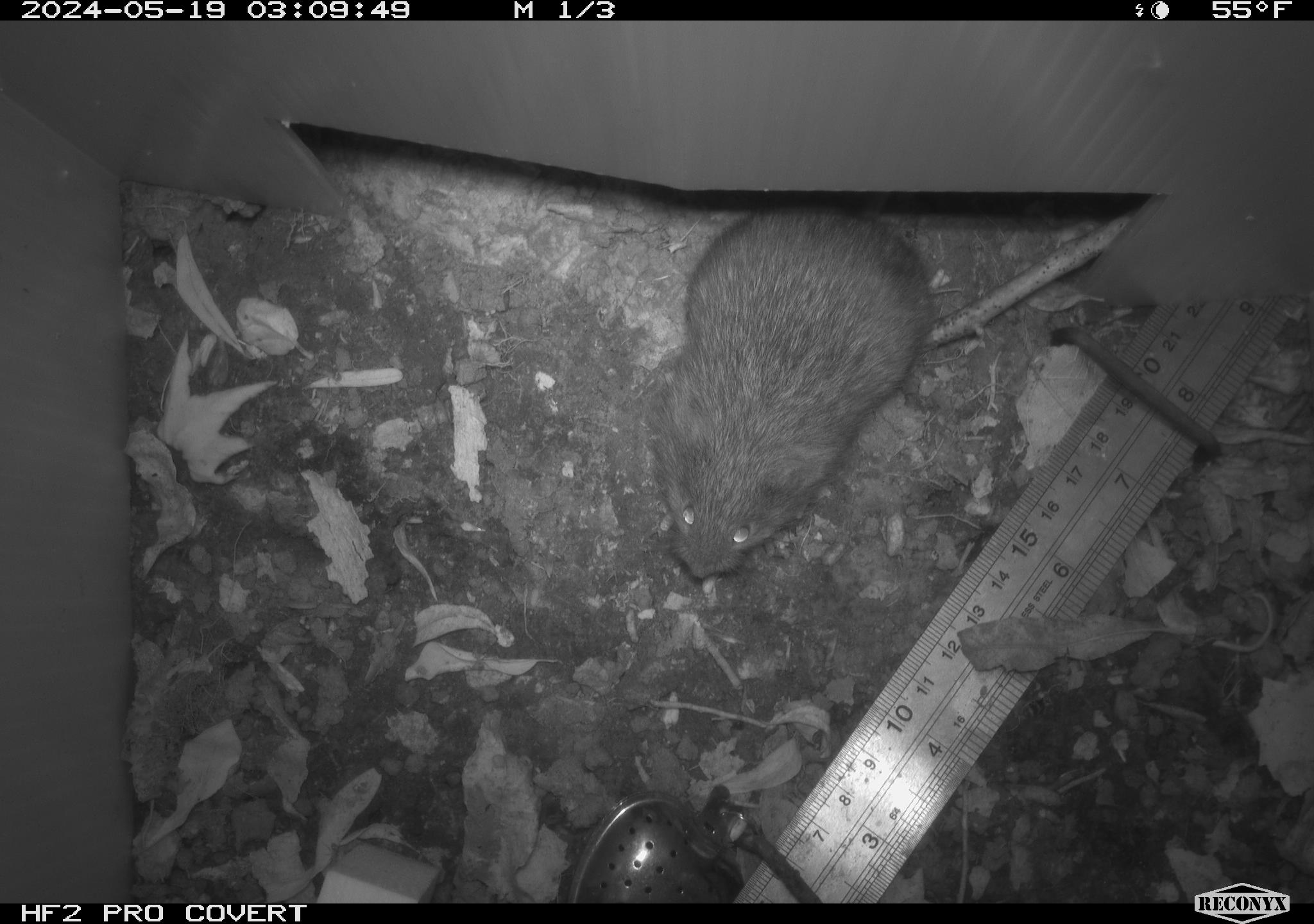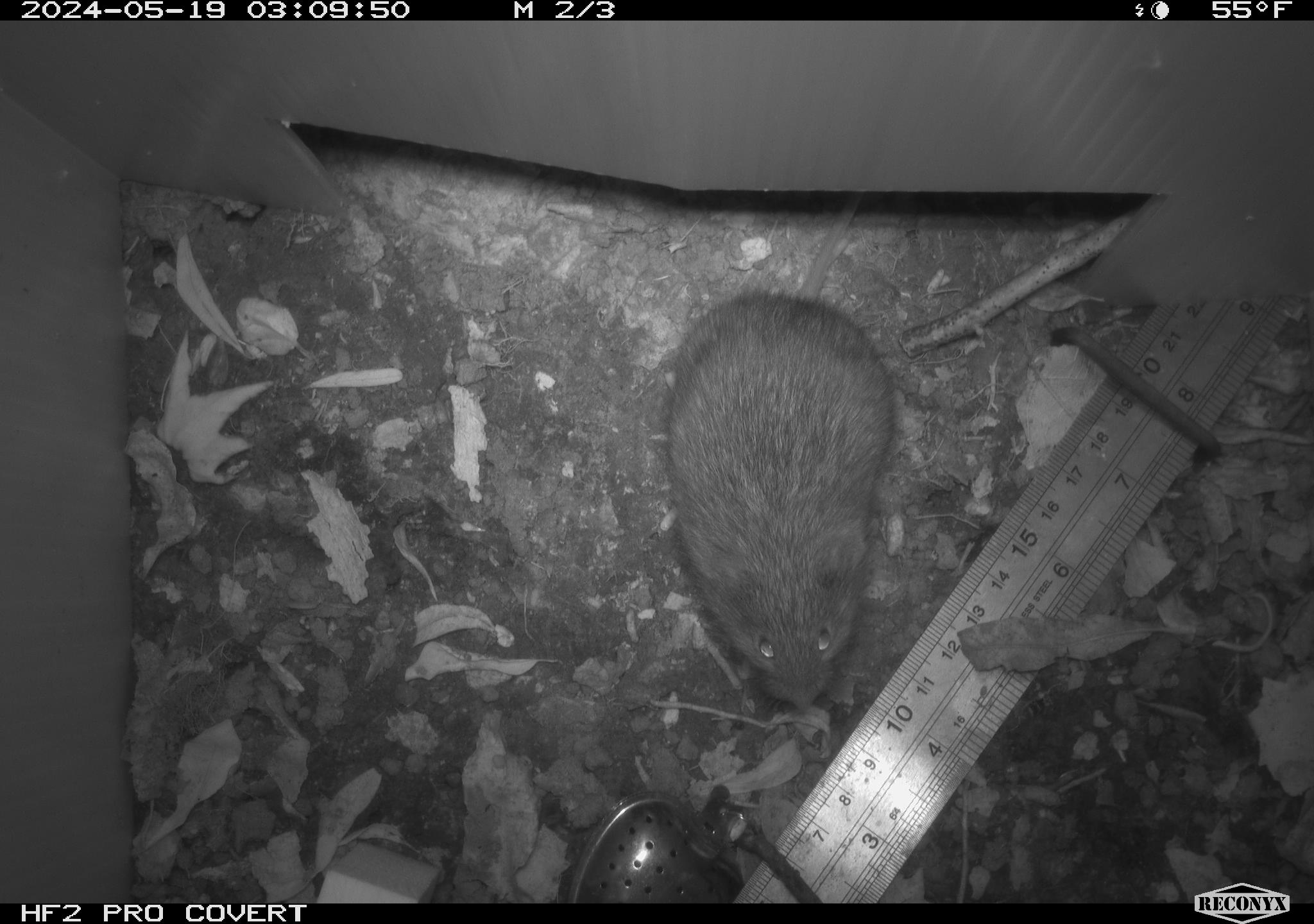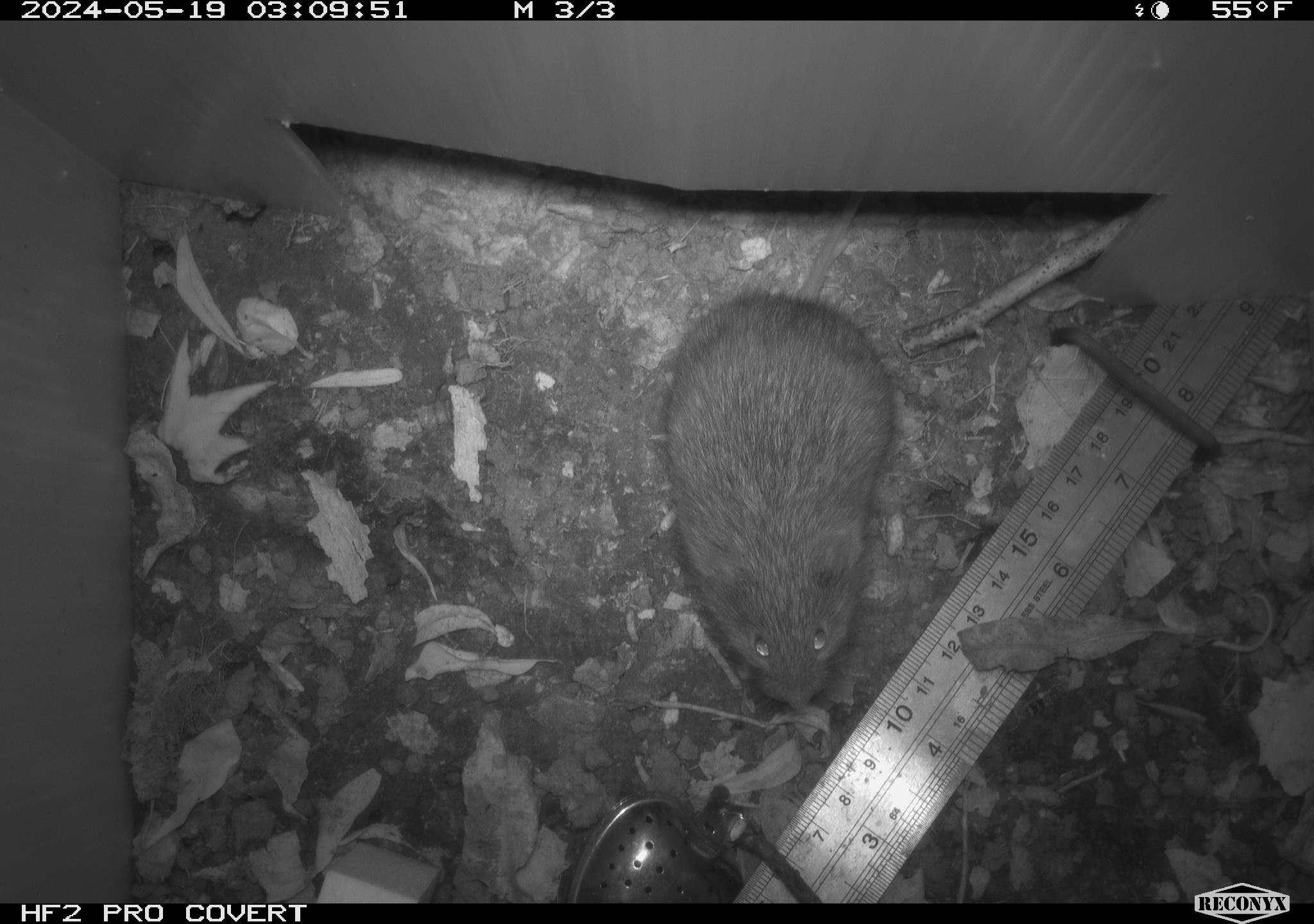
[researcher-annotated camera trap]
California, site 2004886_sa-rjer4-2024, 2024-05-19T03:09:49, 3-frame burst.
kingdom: Animalia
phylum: Chordata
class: Mammalia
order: Rodentia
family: Cricetidae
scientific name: Arvicolinae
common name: voles, lemmings, and muskrats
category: arvicolinae subfamily